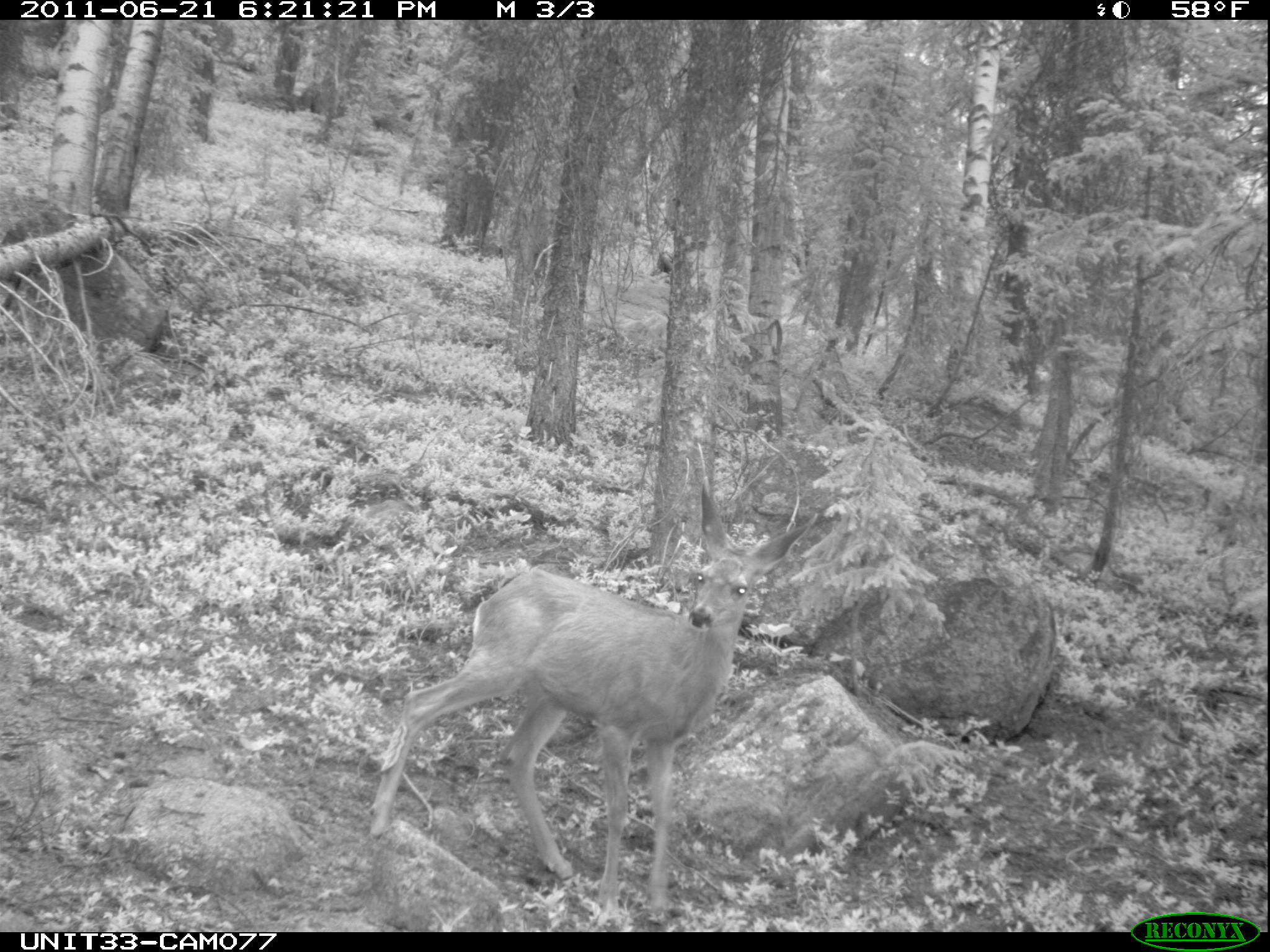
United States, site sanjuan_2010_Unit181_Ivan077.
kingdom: Animalia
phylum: Chordata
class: Mammalia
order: Artiodactyla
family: Cervidae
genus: Odocoileus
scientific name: Odocoileus hemionus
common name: mule deer